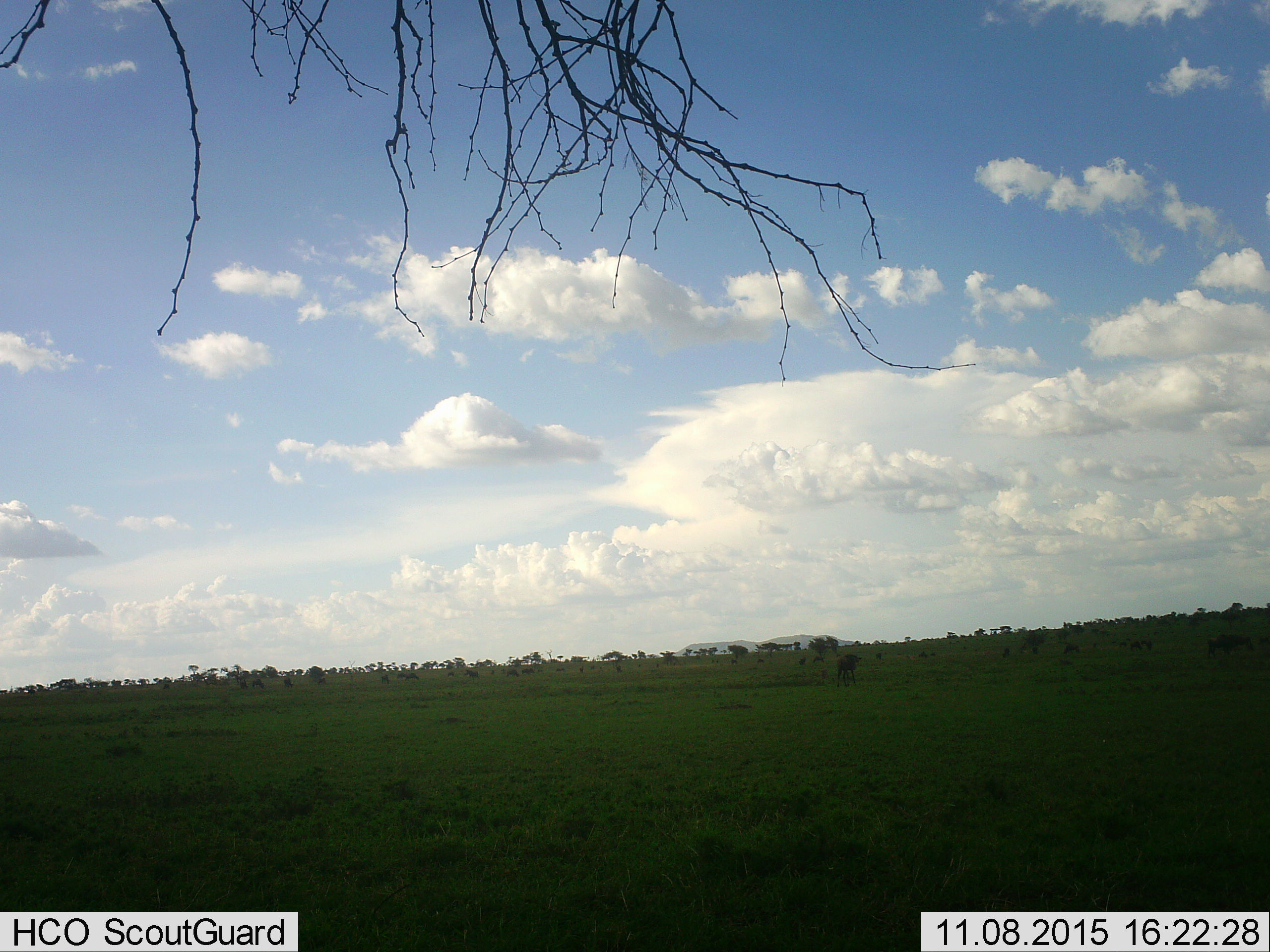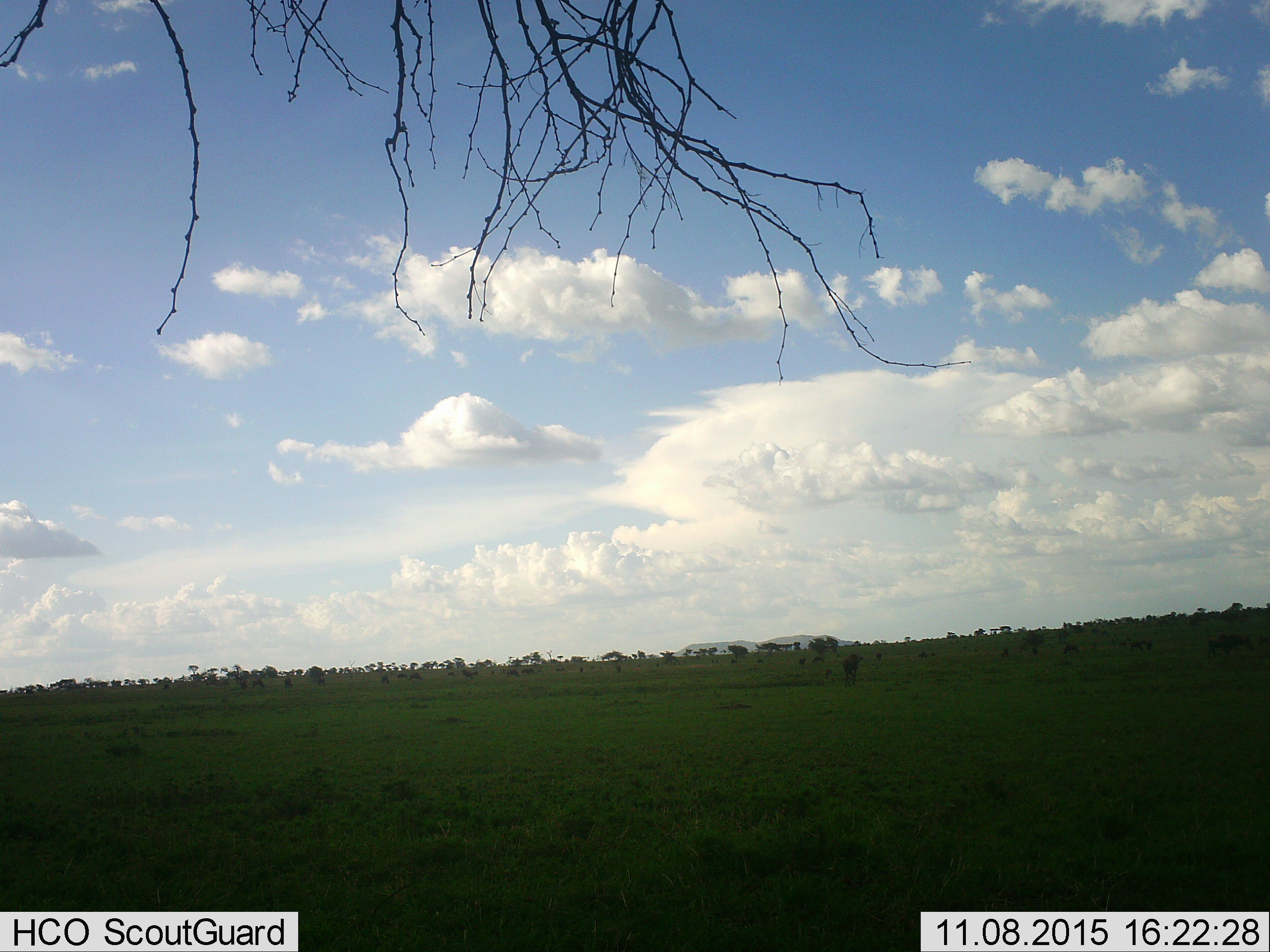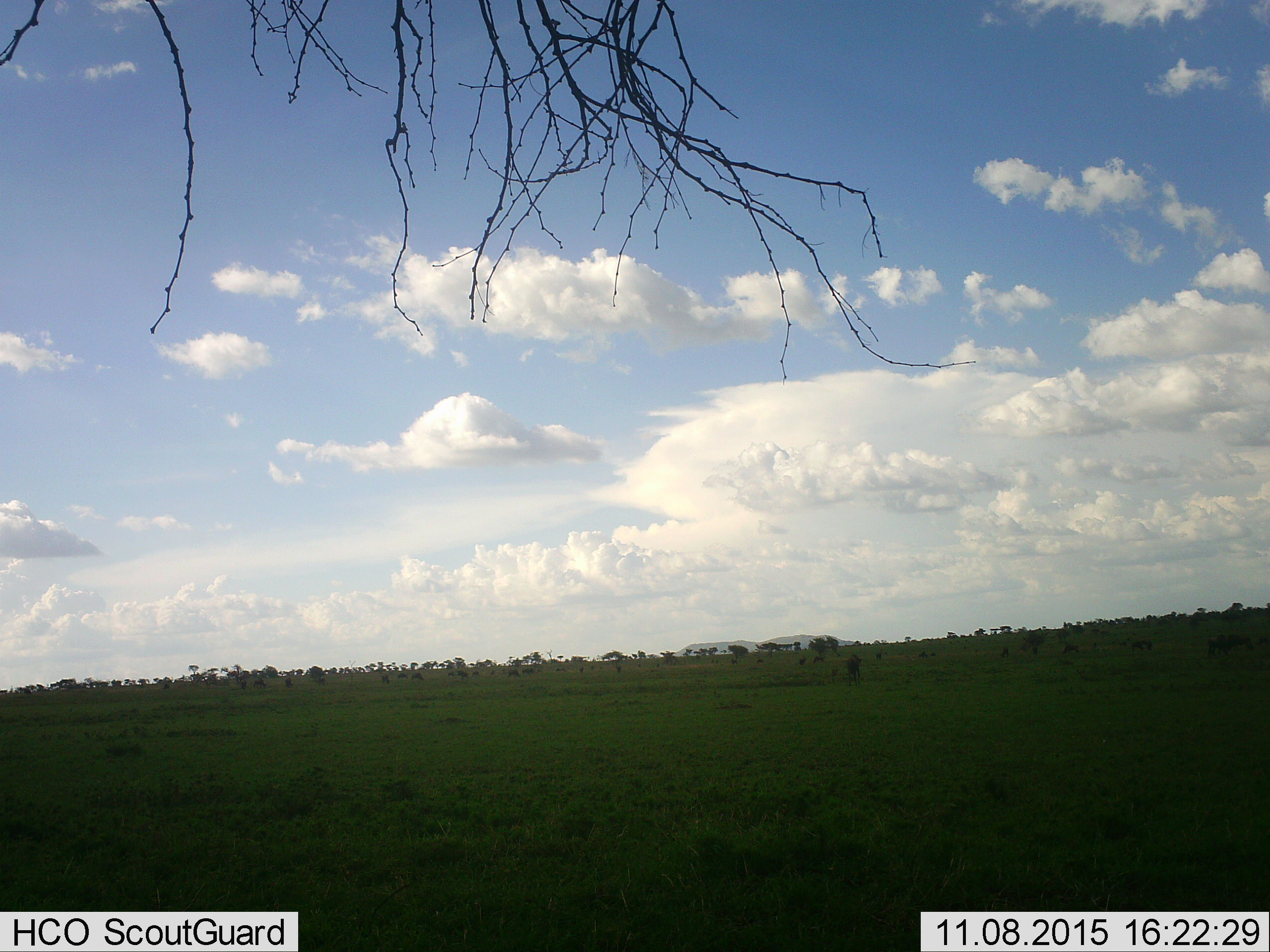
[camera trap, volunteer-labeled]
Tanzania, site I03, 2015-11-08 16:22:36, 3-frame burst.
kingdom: Animalia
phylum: Chordata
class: Mammalia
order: Artiodactyla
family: Bovidae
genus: Connochaetes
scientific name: Connochaetes taurinus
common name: blue wildebeest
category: wildebeest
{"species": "wildebeest (blue wildebeest) (Connochaetes taurinus)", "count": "11-50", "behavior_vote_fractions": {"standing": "25%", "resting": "0%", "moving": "75%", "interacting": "0%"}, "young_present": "0%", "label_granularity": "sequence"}